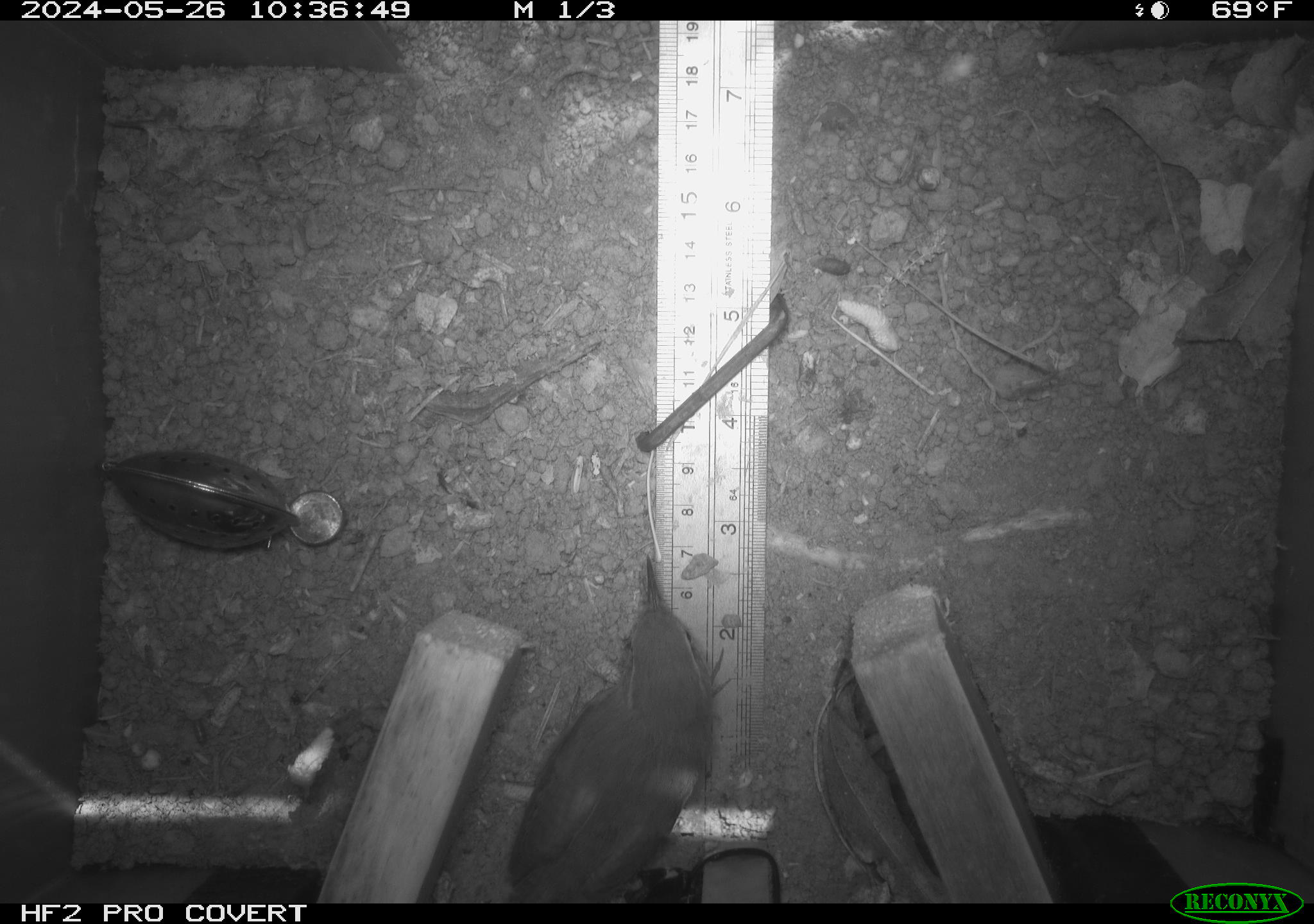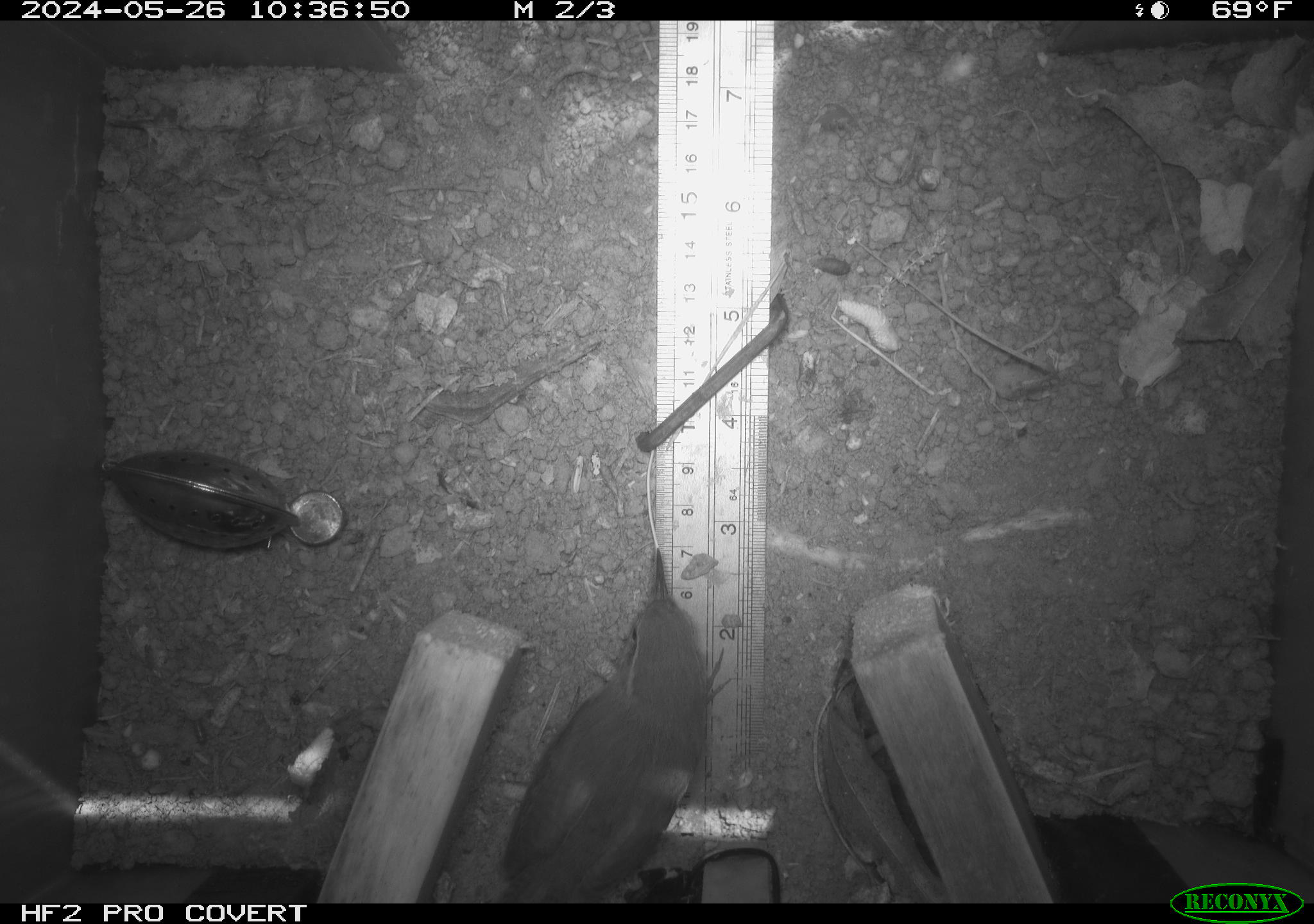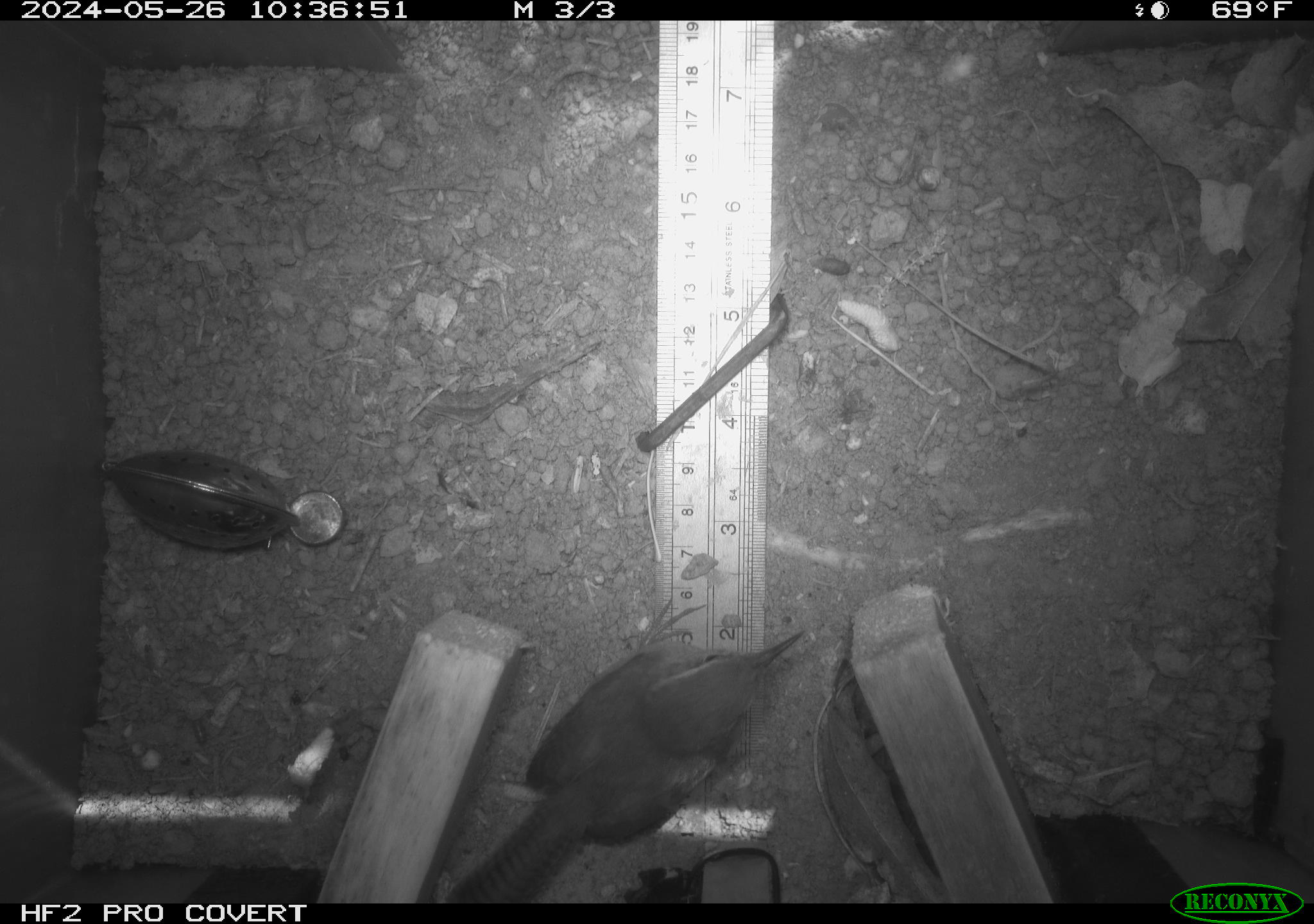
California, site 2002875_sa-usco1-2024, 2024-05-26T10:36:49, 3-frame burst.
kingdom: Animalia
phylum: Chordata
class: Aves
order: Passeriformes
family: Troglodytidae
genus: Thryomanes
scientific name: Thryomanes bewickii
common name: bewick's wren